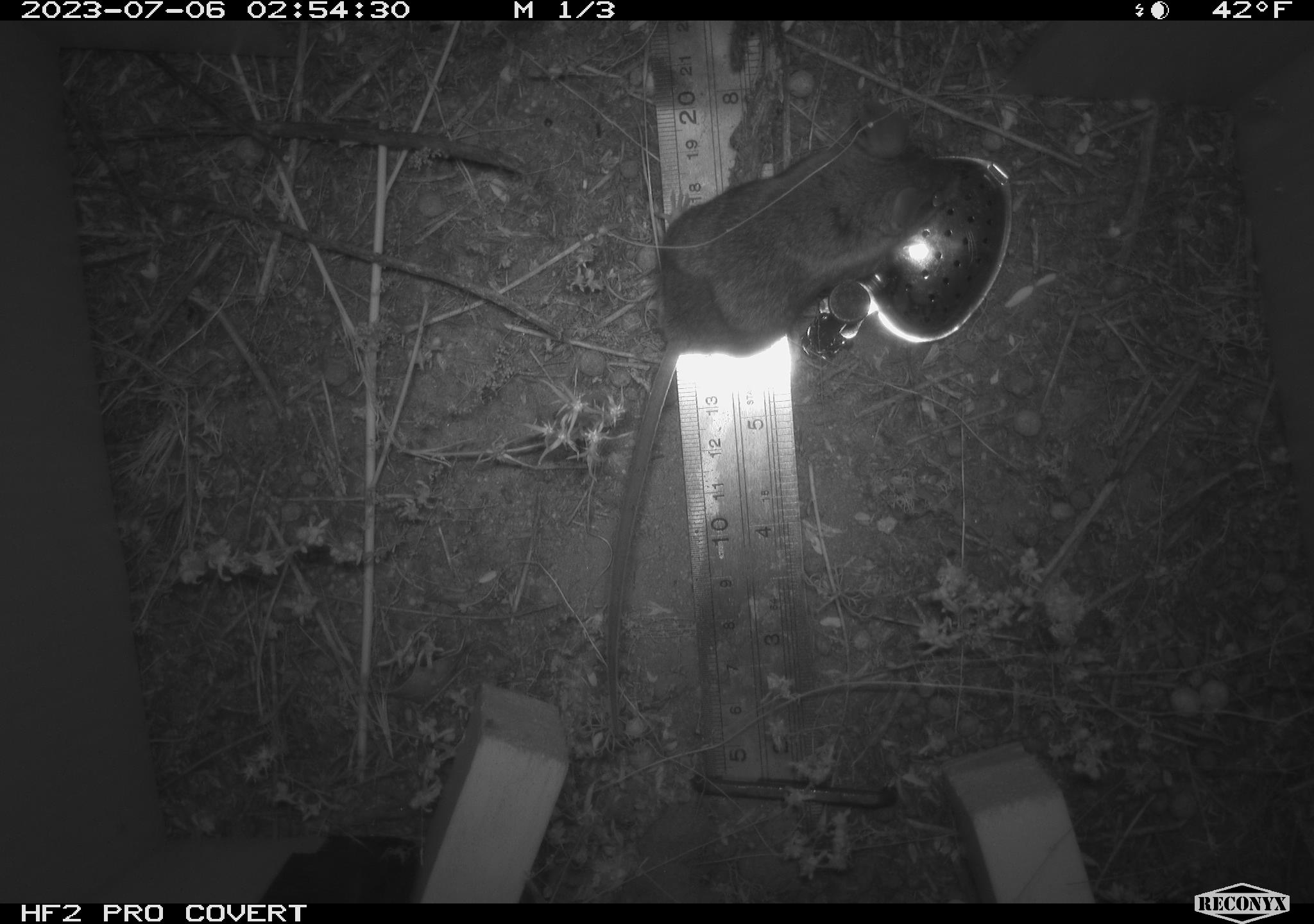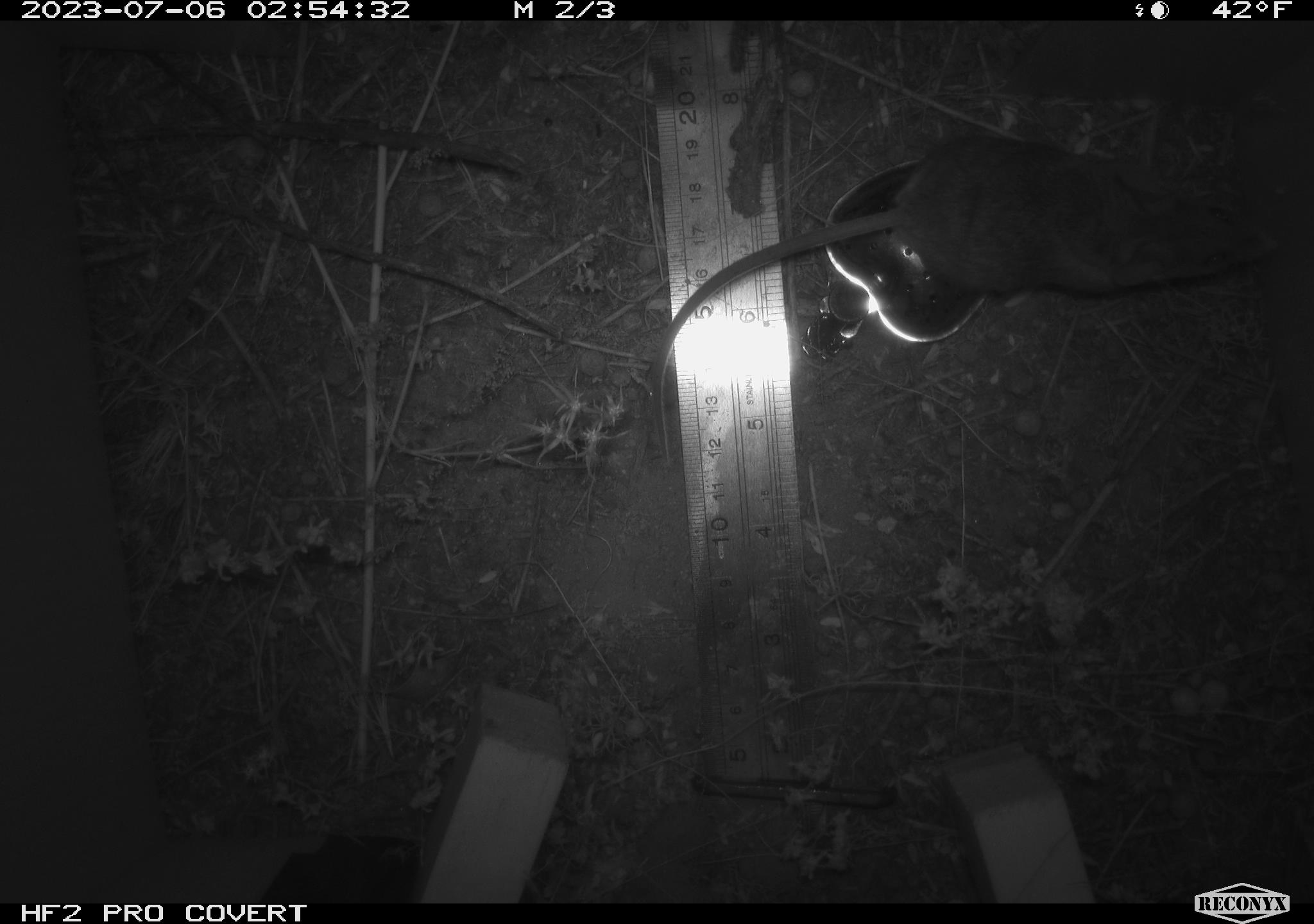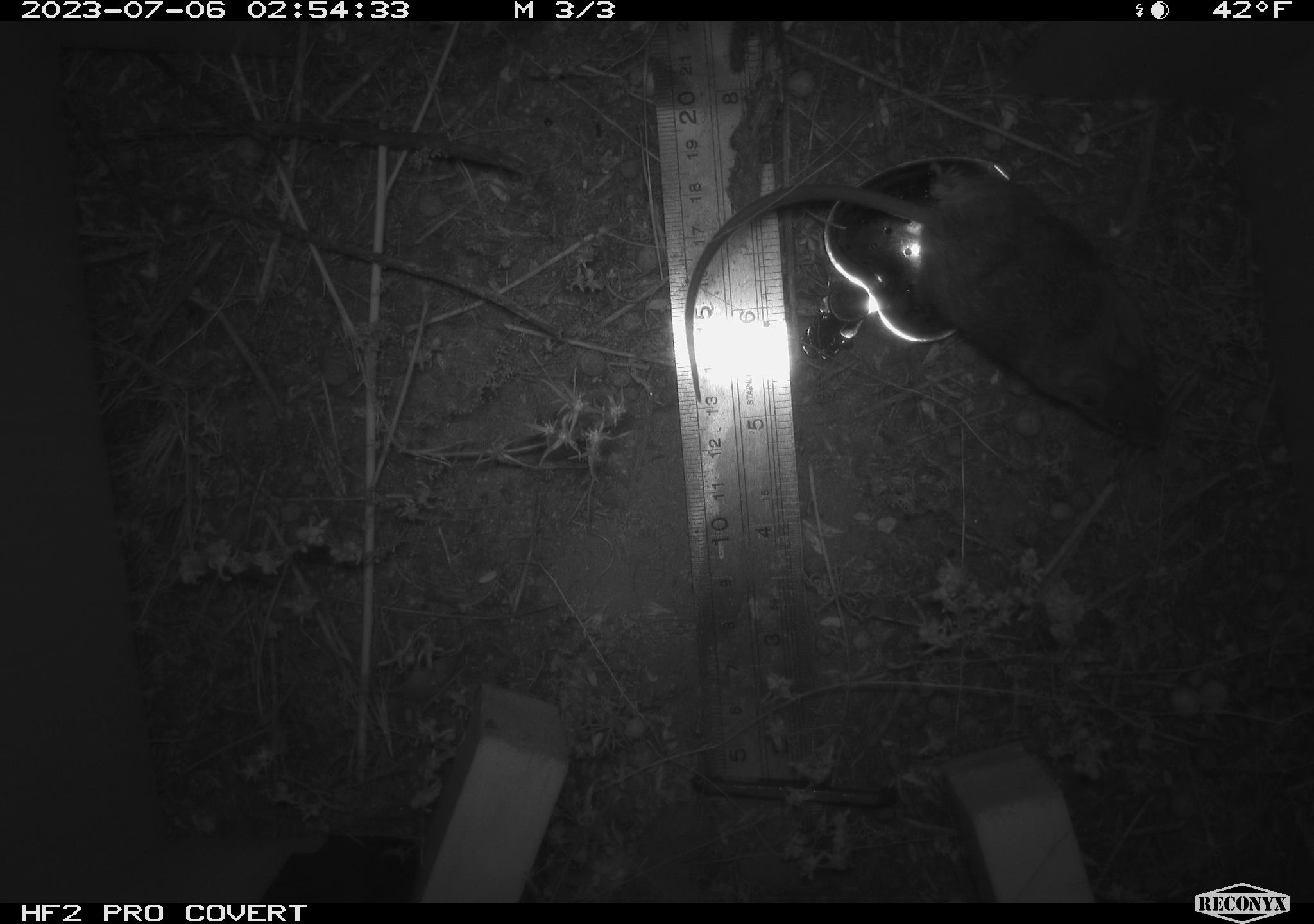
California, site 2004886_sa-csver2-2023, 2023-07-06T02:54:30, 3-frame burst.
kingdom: Animalia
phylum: Chordata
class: Mammalia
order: Rodentia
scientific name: Rodentia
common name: mouse species